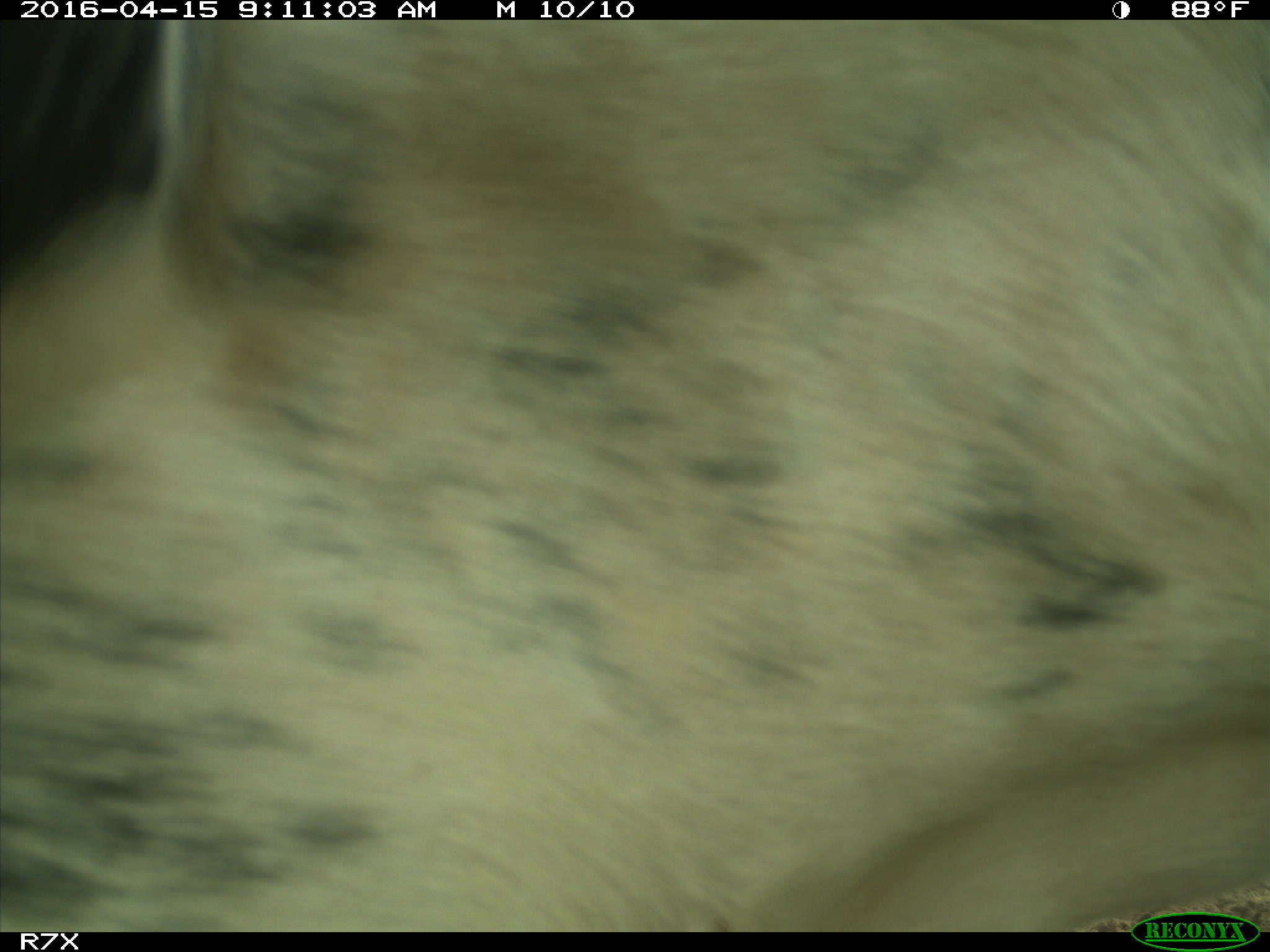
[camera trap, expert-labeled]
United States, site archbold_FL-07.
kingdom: Animalia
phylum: Chordata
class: Mammalia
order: Artiodactyla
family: Bovidae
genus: Bos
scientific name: Bos taurus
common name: domestic cow